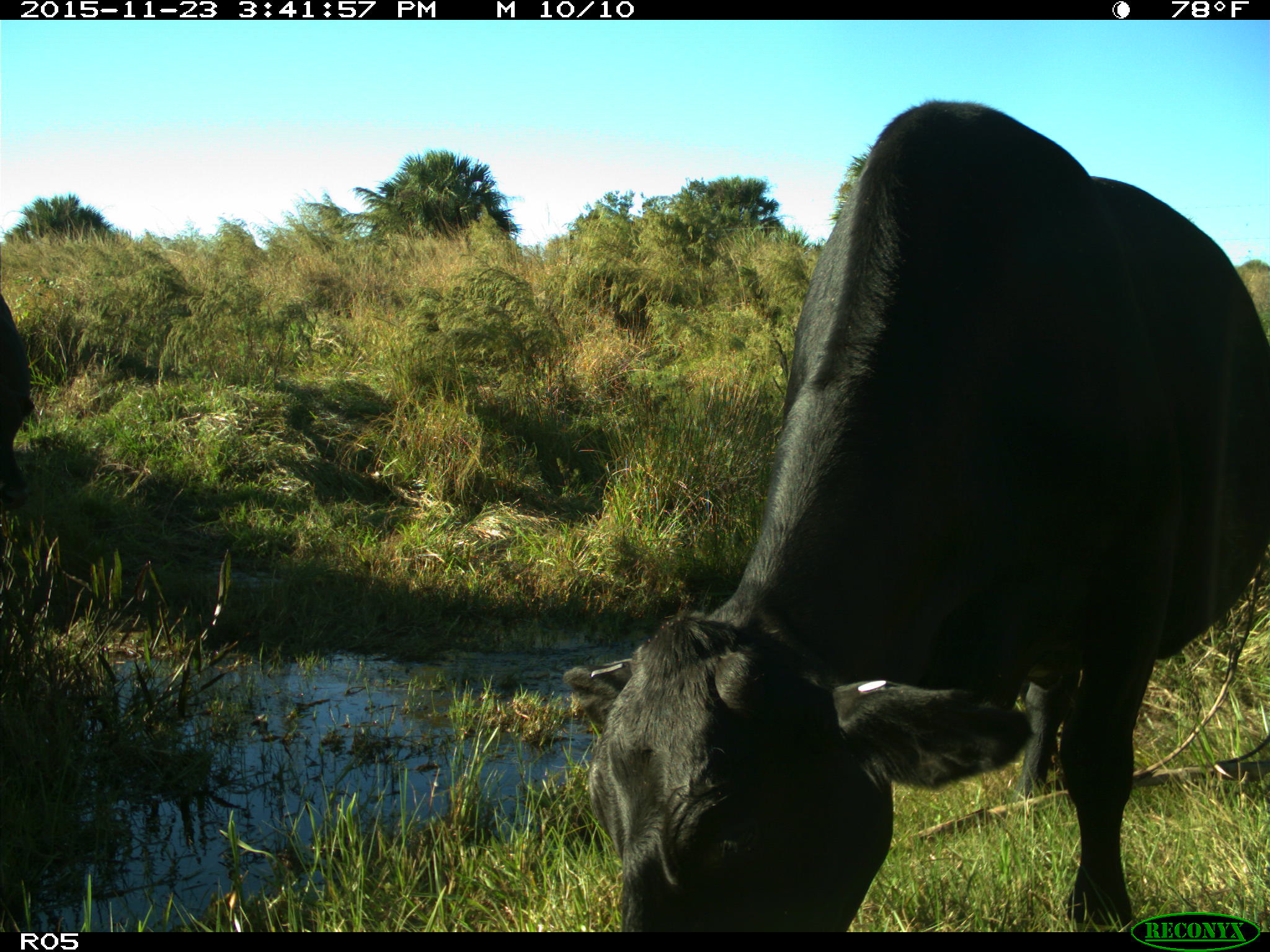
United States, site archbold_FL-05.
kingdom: Animalia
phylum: Chordata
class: Mammalia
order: Artiodactyla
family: Bovidae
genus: Bos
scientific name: Bos taurus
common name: domestic cow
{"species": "Bos taurus (domestic cow)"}